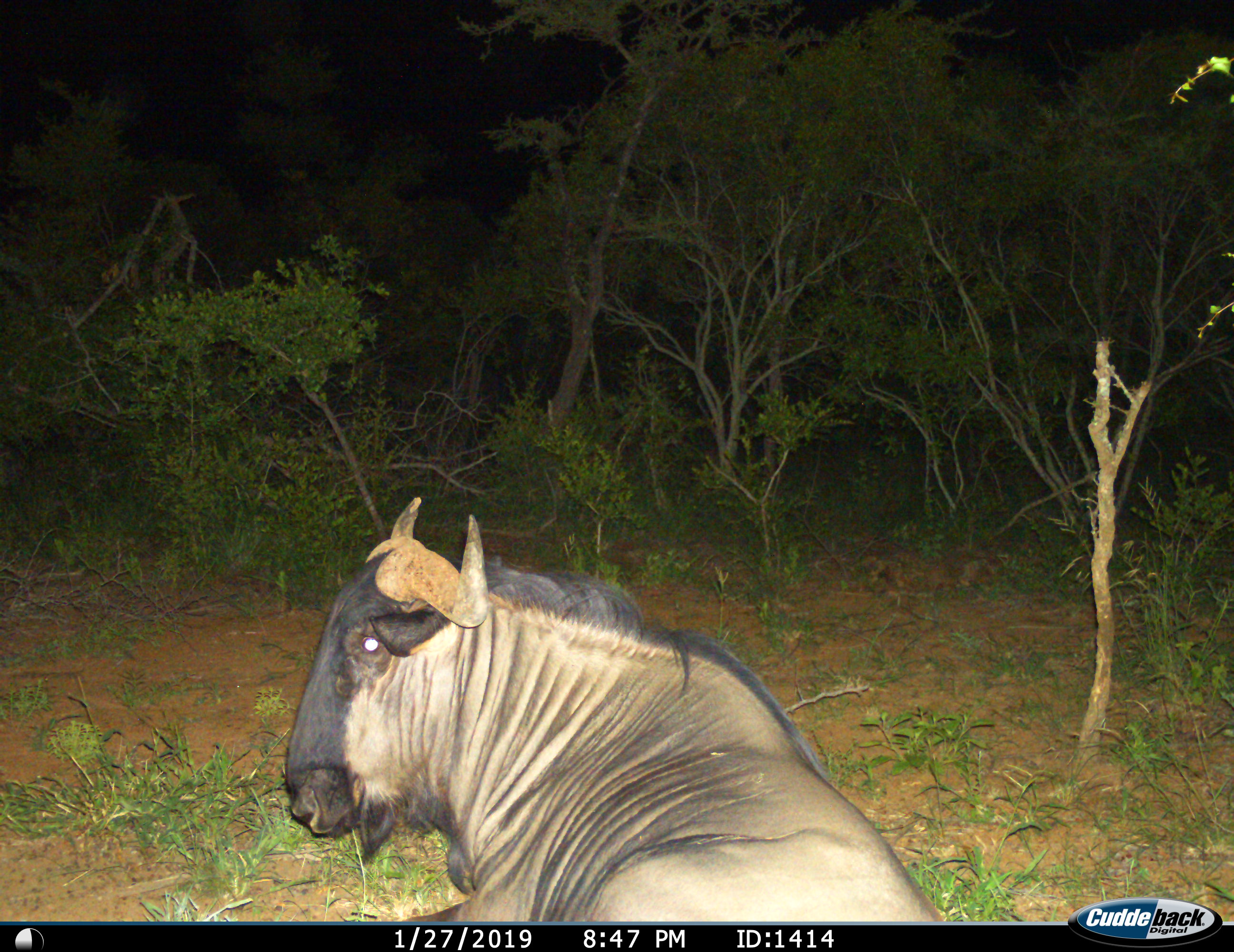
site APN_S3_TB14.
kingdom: Animalia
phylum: Chordata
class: Mammalia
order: Artiodactyla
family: Bovidae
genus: Connochaetes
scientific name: Connochaetes taurinus taurinus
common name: blue wildebeest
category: wildebeestblue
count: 1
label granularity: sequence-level